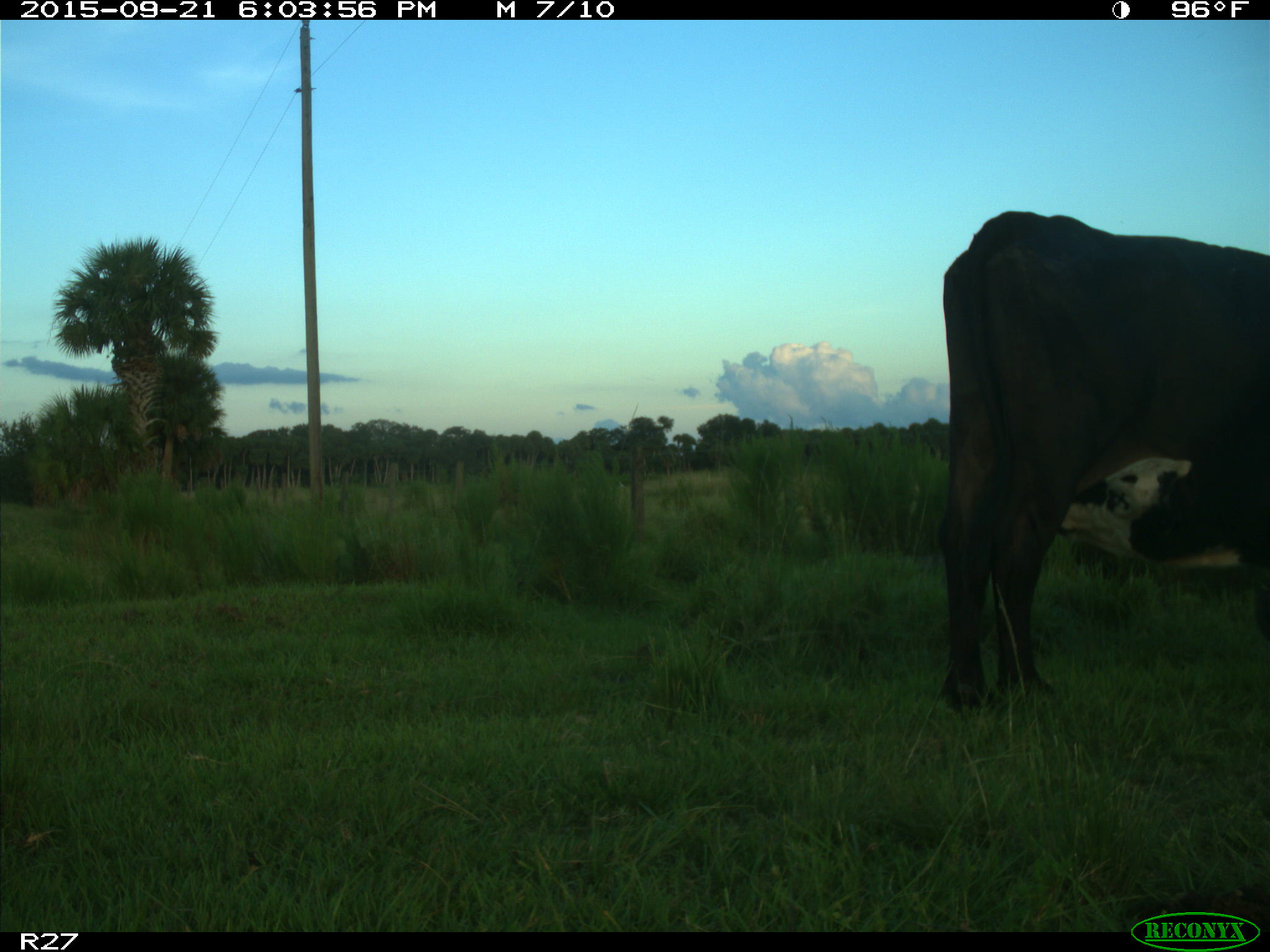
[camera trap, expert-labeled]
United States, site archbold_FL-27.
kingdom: Animalia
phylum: Chordata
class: Mammalia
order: Artiodactyla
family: Bovidae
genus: Bos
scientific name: Bos taurus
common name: domestic cow